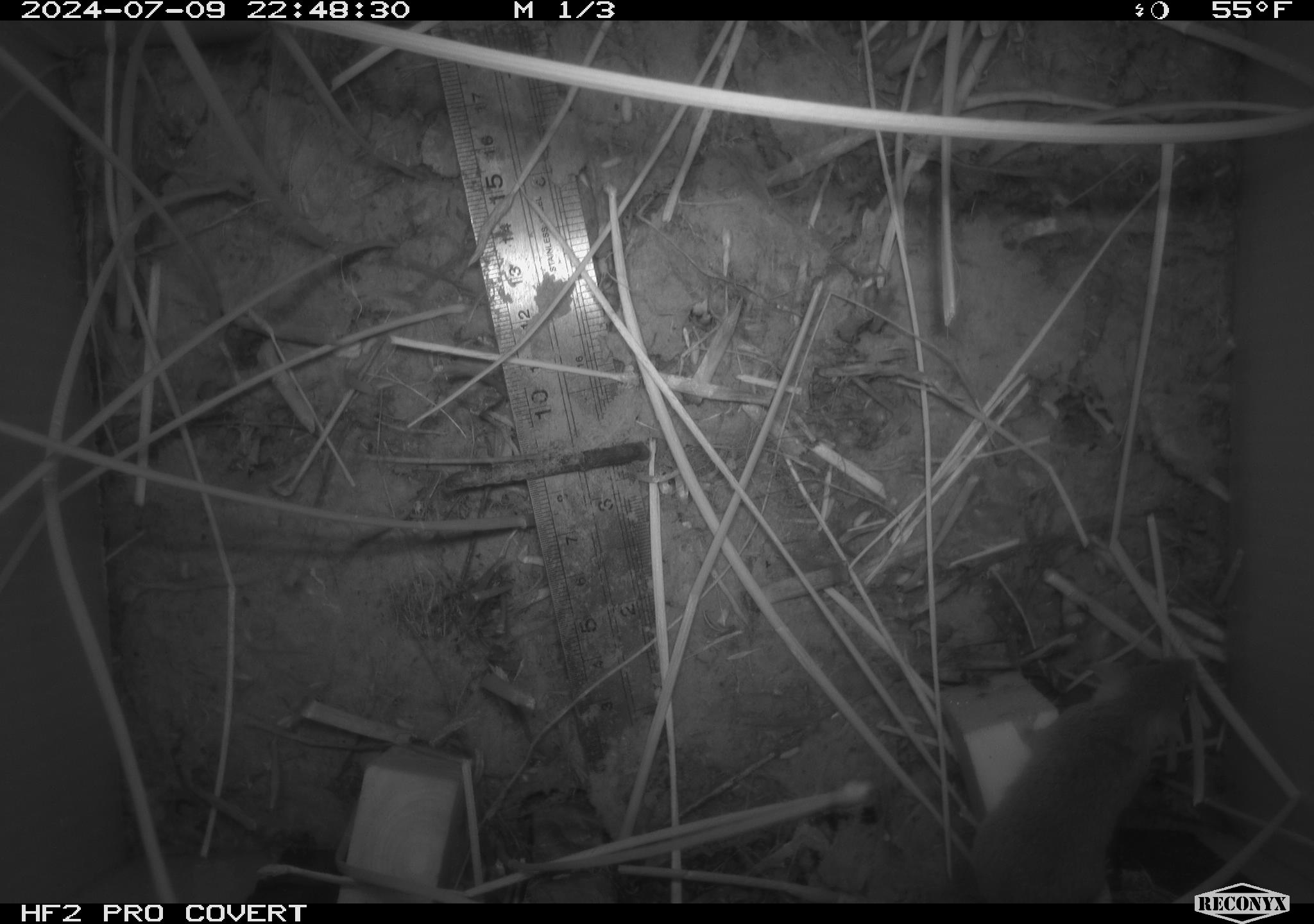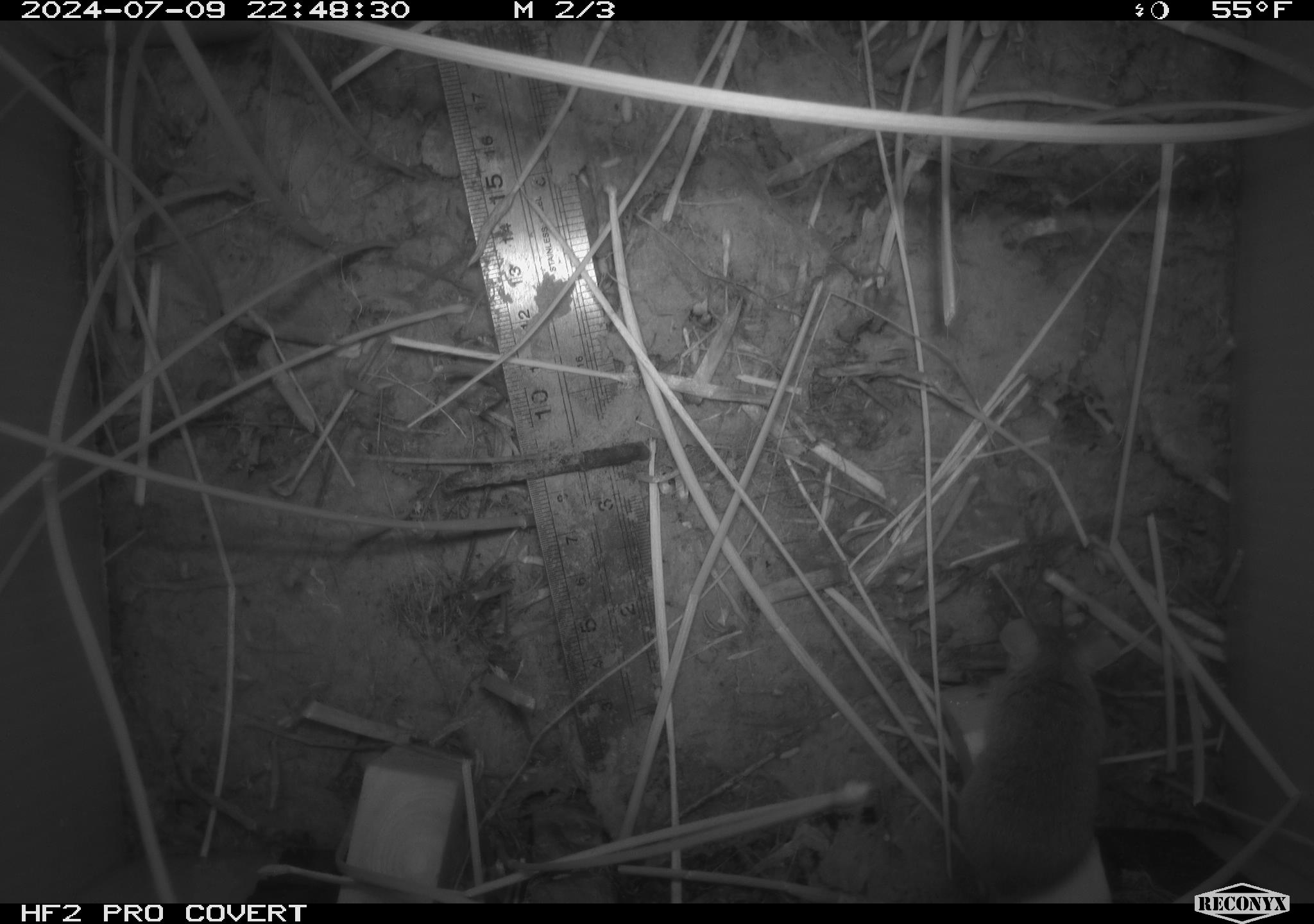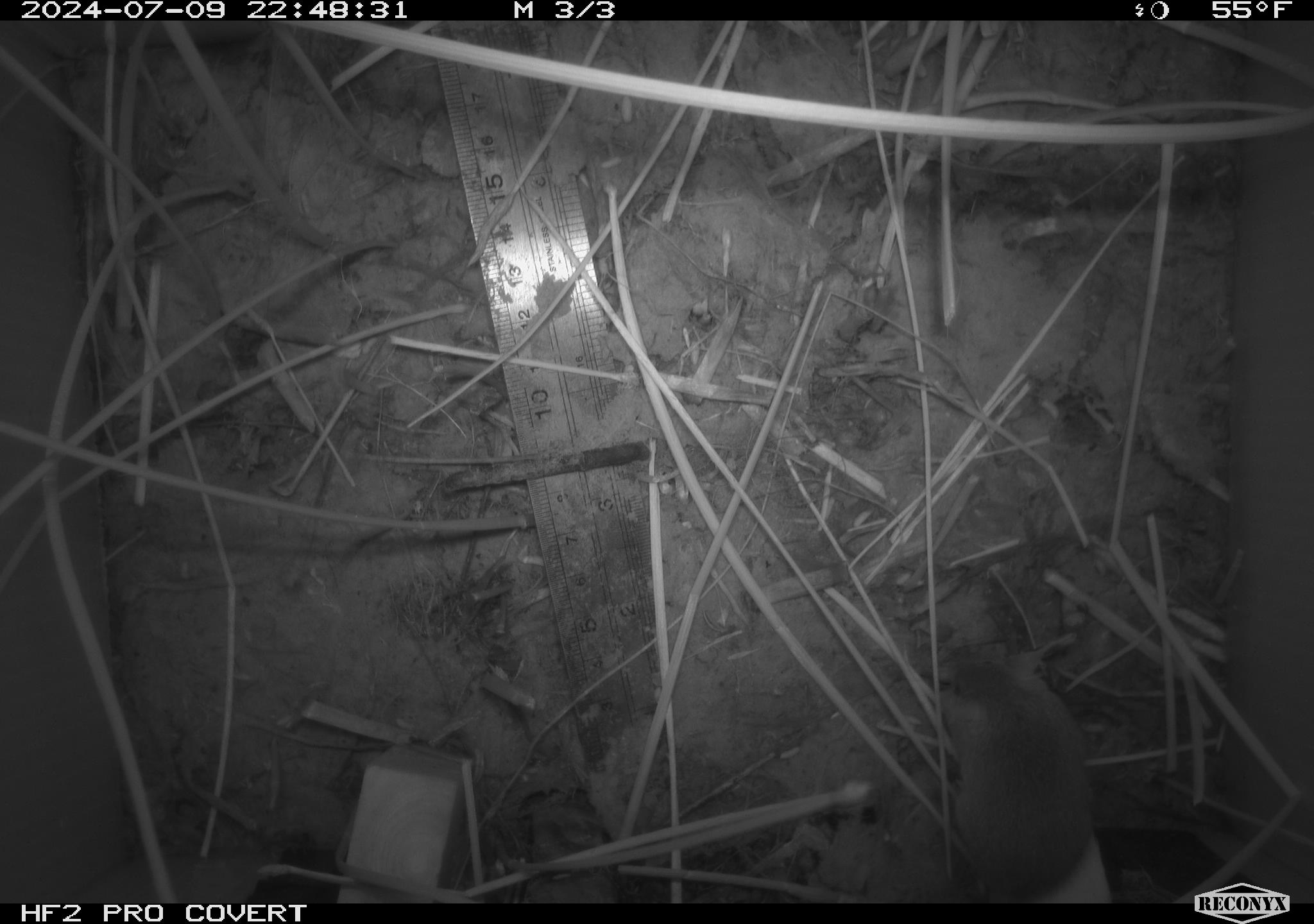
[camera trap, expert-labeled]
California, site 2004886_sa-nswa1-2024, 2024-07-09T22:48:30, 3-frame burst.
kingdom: Animalia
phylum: Chordata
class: Mammalia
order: Rodentia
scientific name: Rodentia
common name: rodent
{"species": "rodent (Rodentia)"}